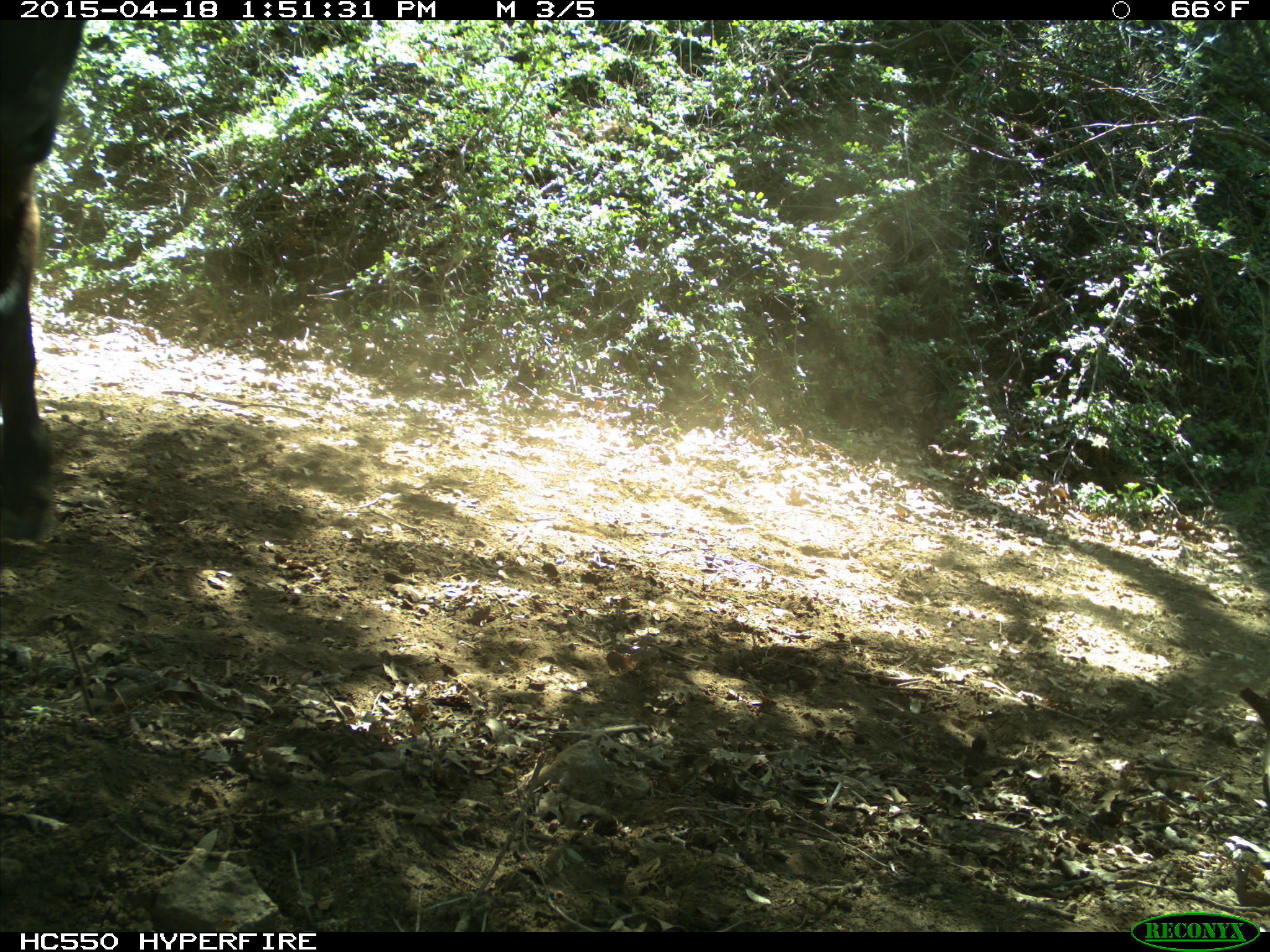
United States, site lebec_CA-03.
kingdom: Animalia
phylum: Chordata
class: Mammalia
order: Artiodactyla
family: Bovidae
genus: Bos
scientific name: Bos taurus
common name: domestic cow